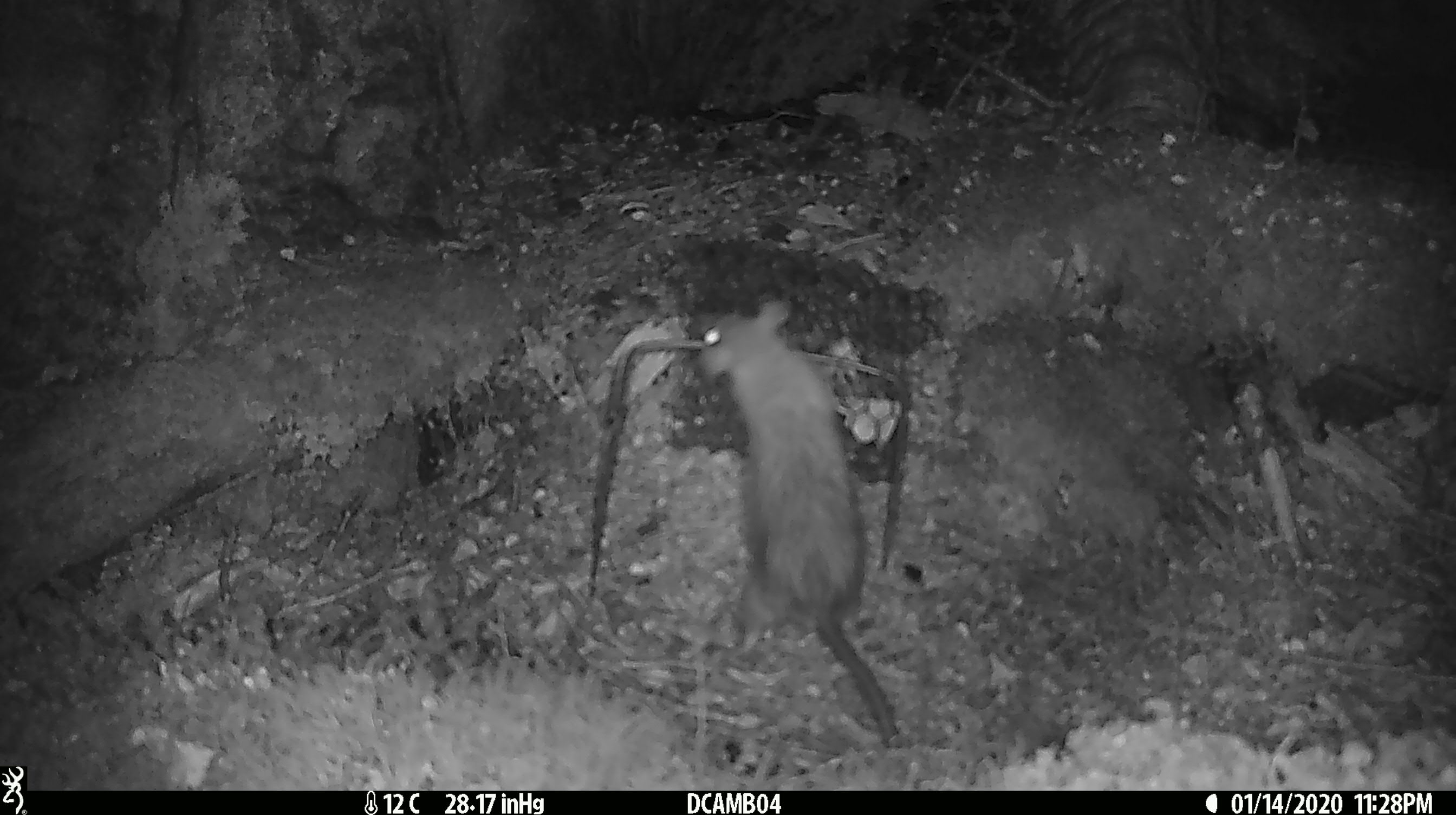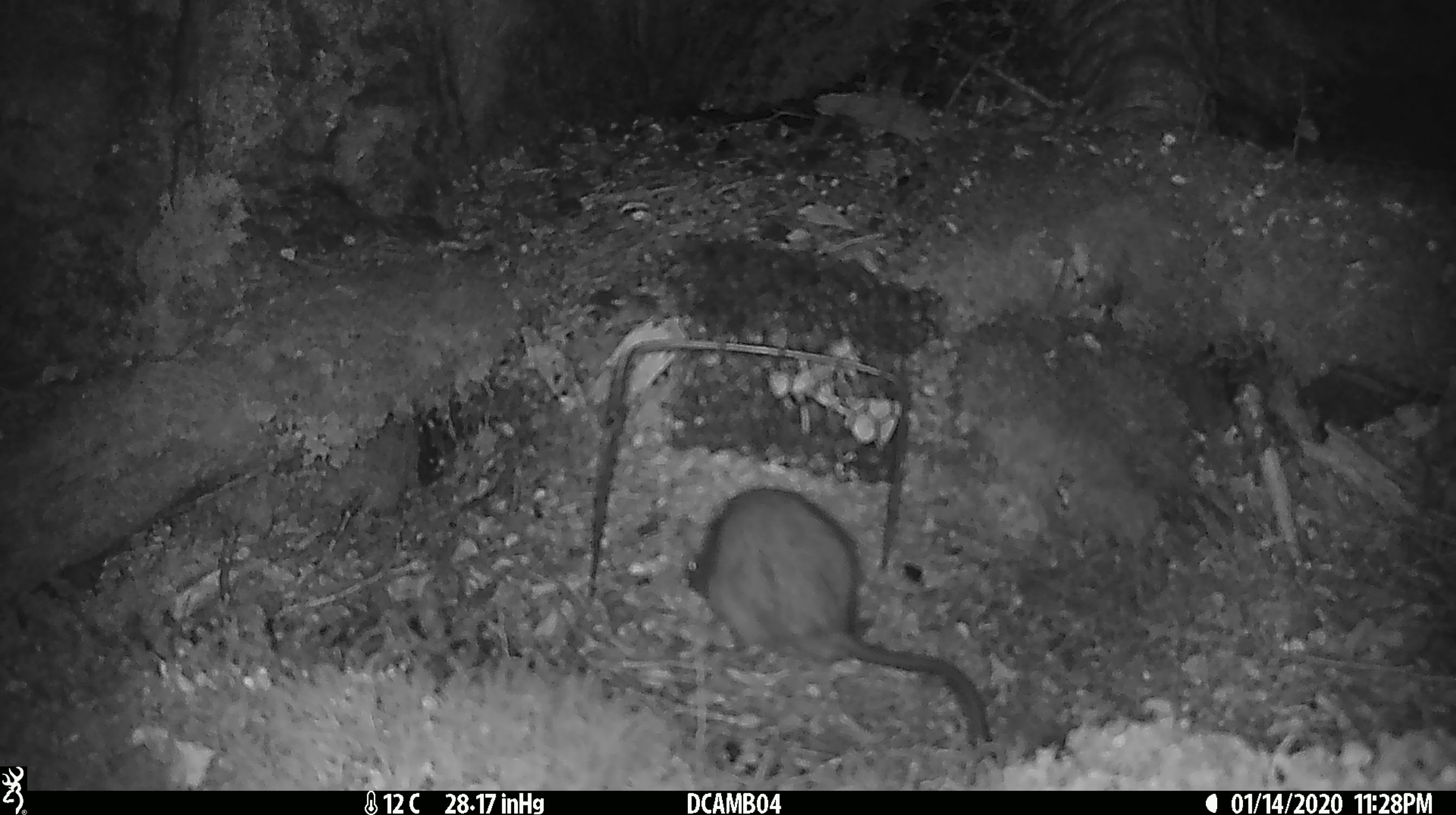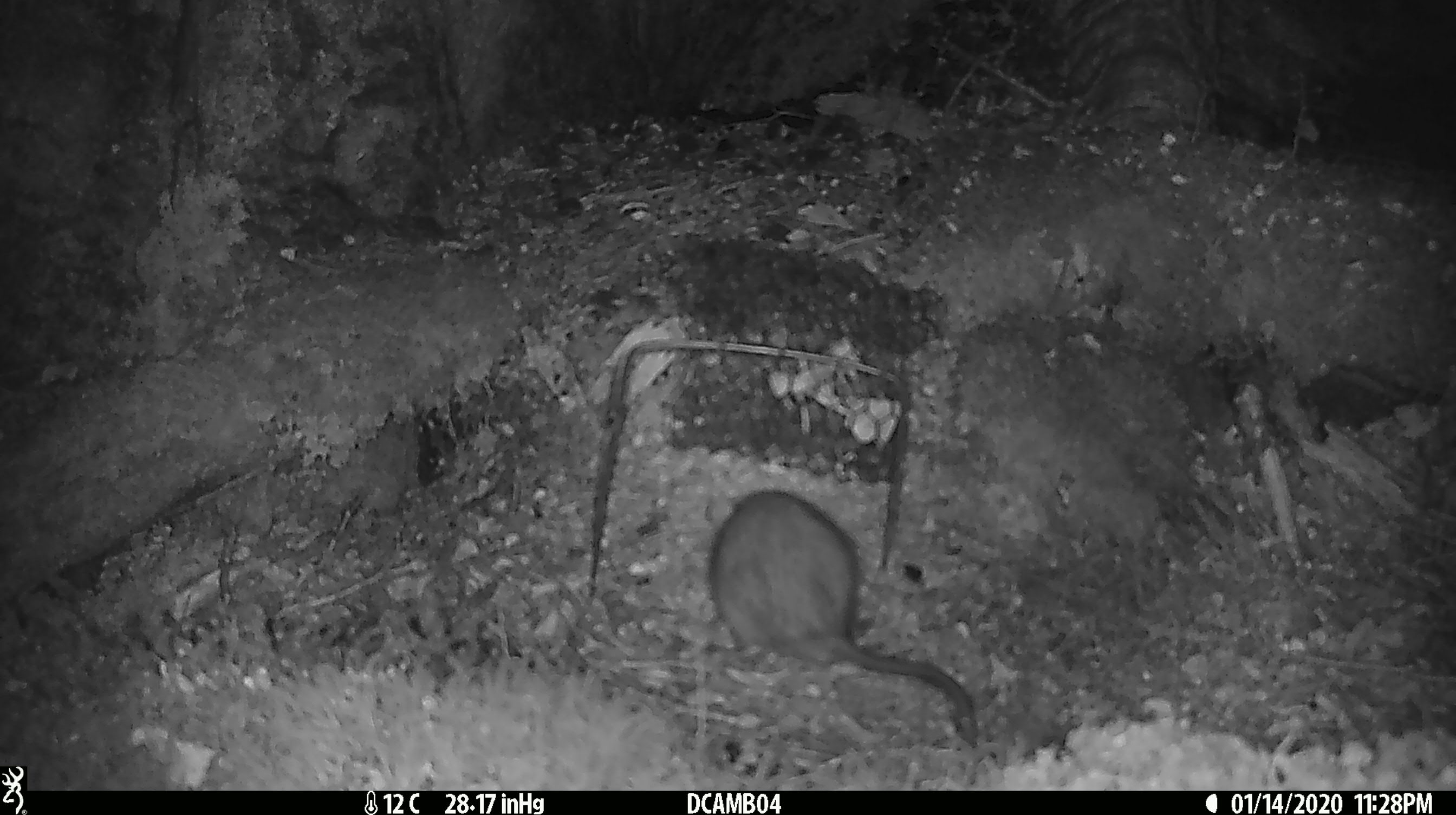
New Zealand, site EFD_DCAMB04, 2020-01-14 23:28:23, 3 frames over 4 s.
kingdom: Animalia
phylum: Chordata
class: Mammalia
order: Rodentia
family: Muridae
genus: Rattus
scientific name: Rattus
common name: rat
Rat (Rattus).